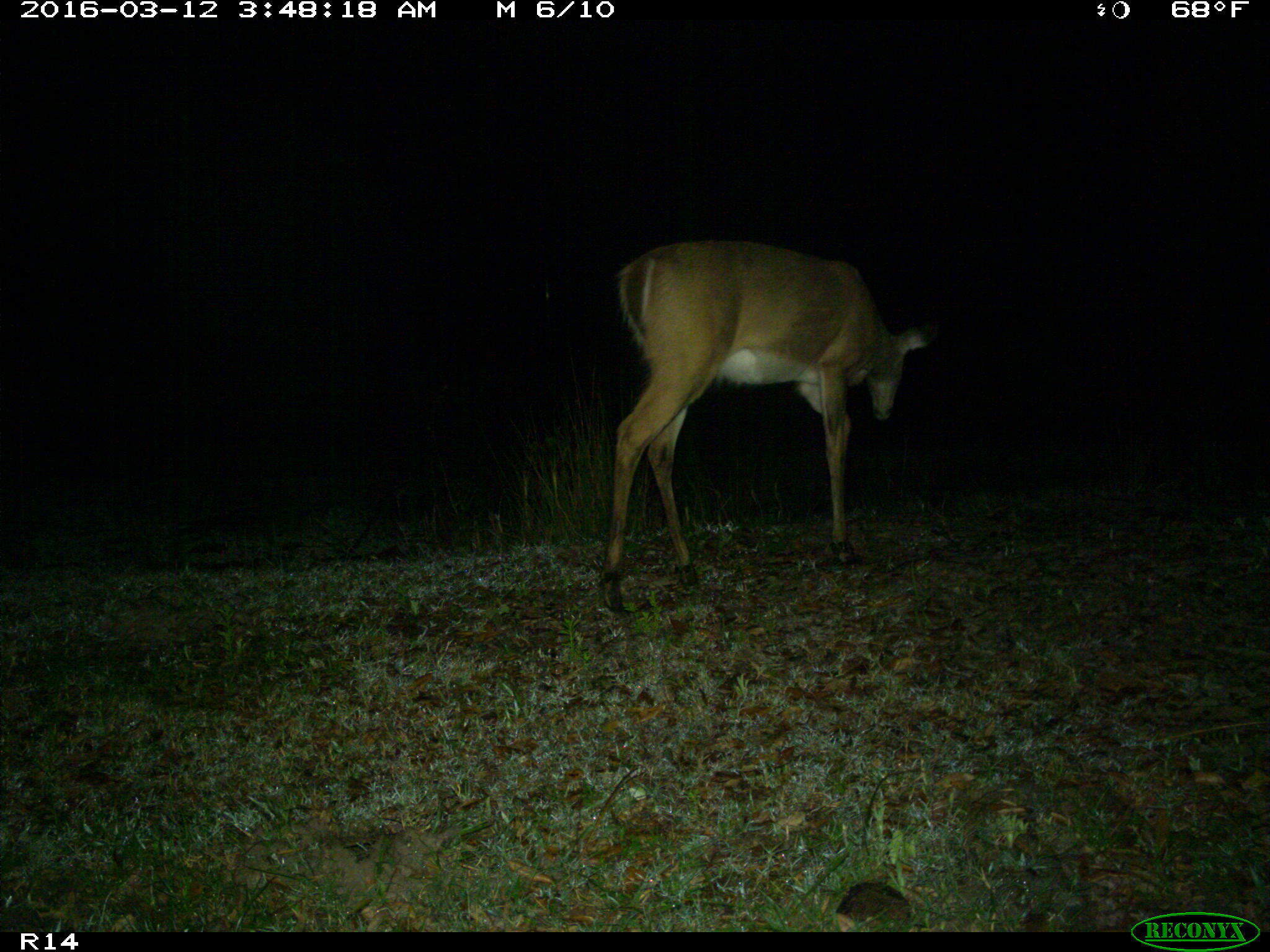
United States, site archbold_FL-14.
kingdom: Animalia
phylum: Chordata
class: Mammalia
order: Artiodactyla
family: Cervidae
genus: Odocoileus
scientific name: Odocoileus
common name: deer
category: unidentified deer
Unidentified deer (deer) (Odocoileus).